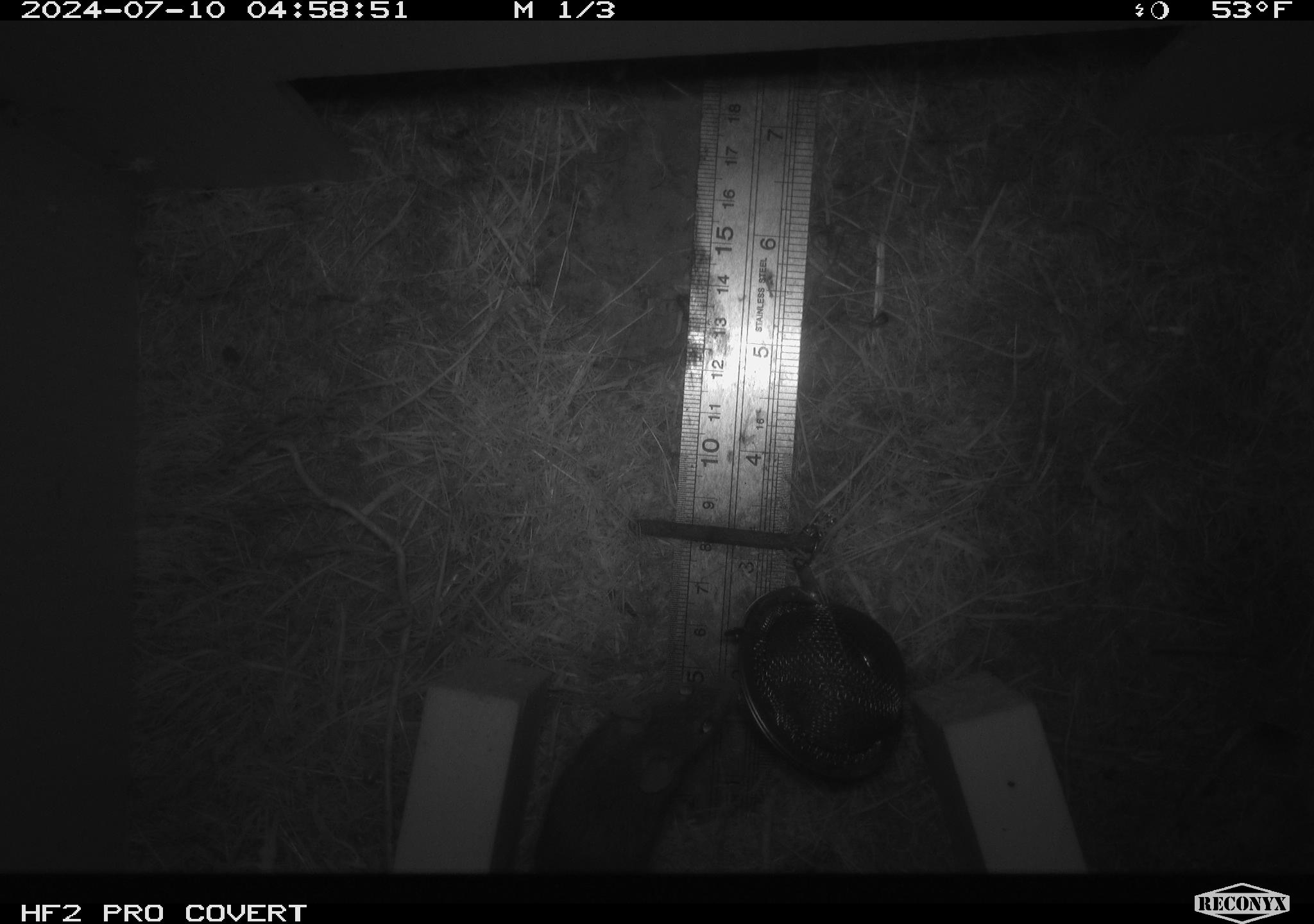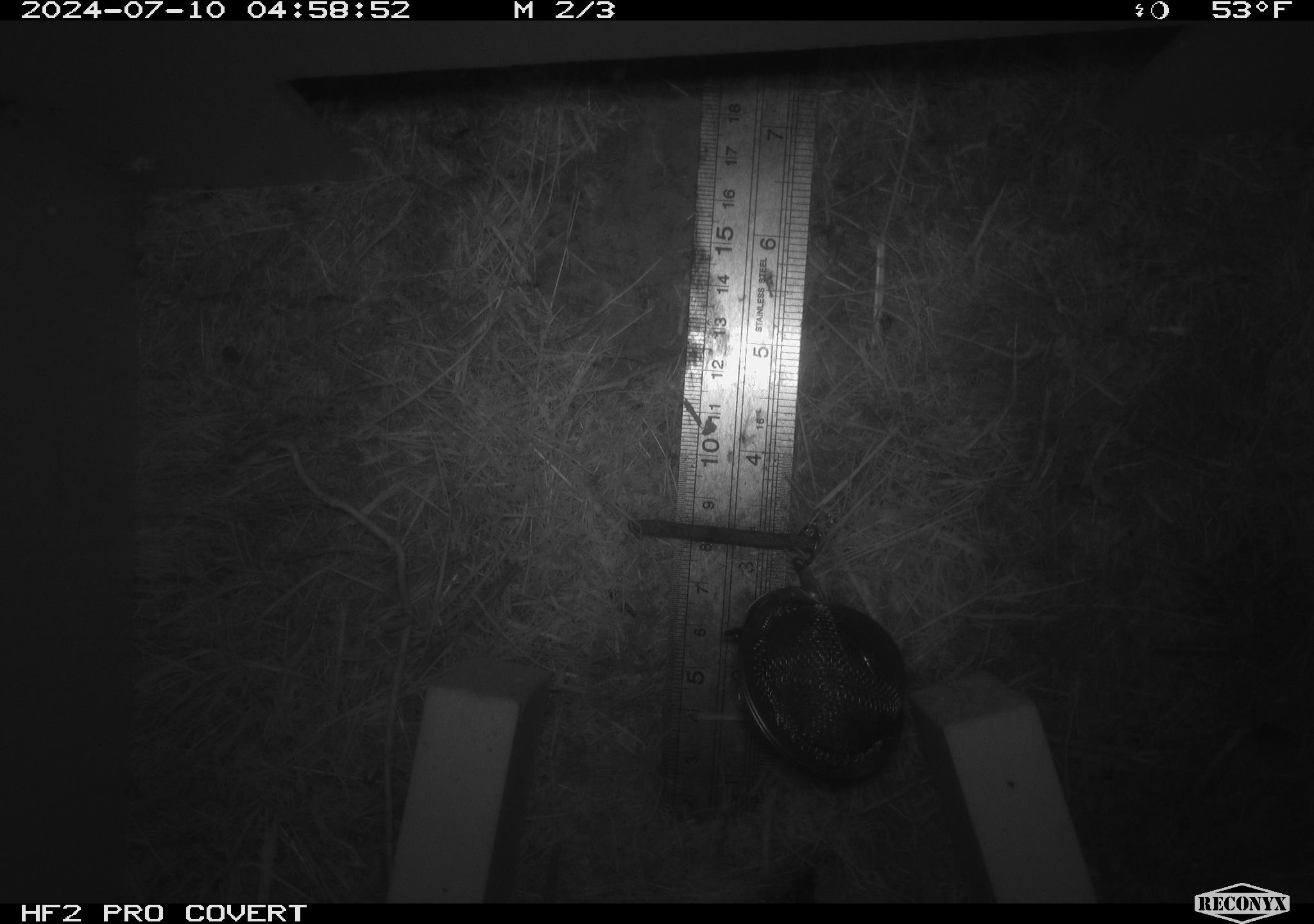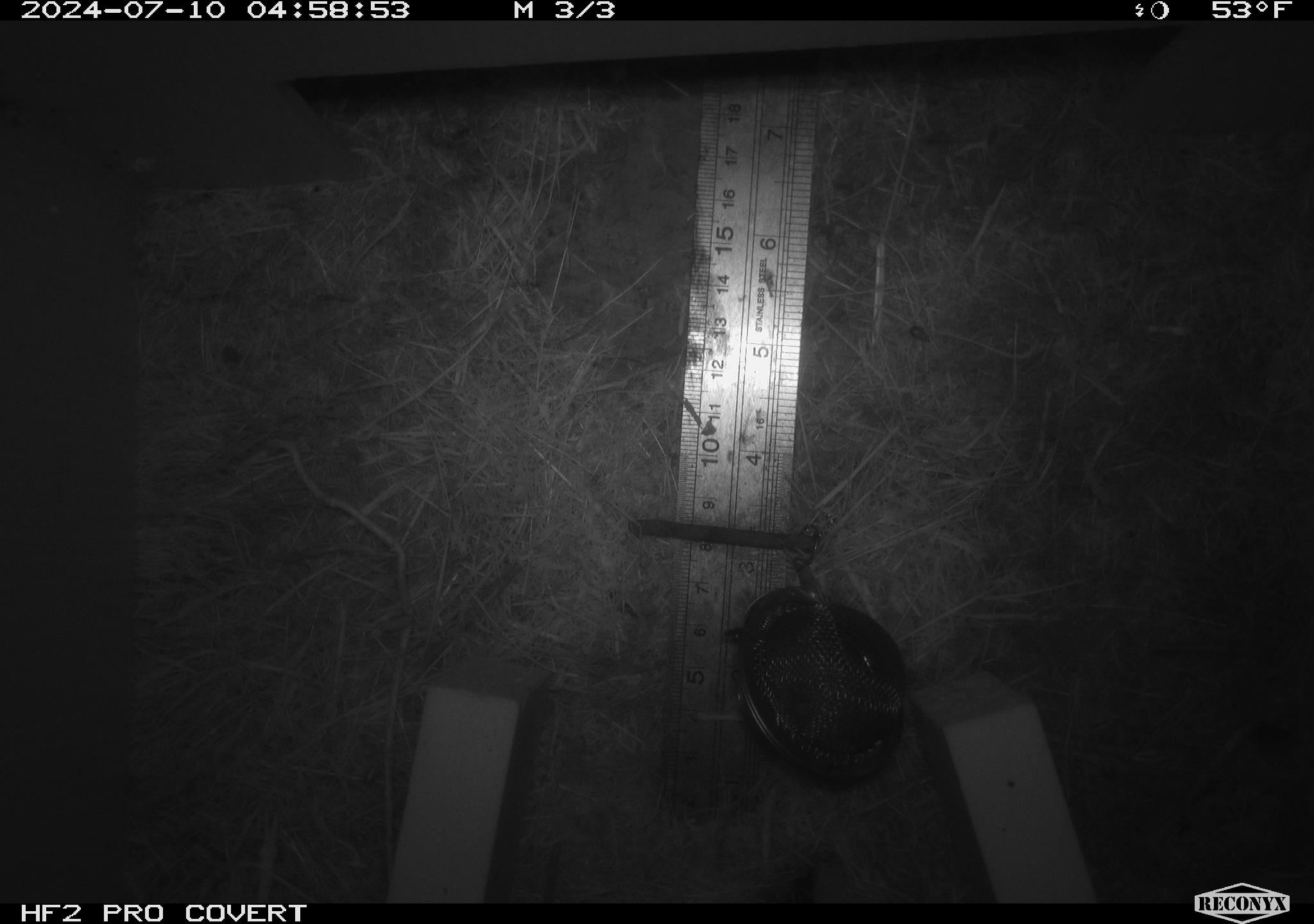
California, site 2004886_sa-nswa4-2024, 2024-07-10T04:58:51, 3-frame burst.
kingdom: Animalia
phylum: Chordata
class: Mammalia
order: Rodentia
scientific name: Rodentia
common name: mouse species